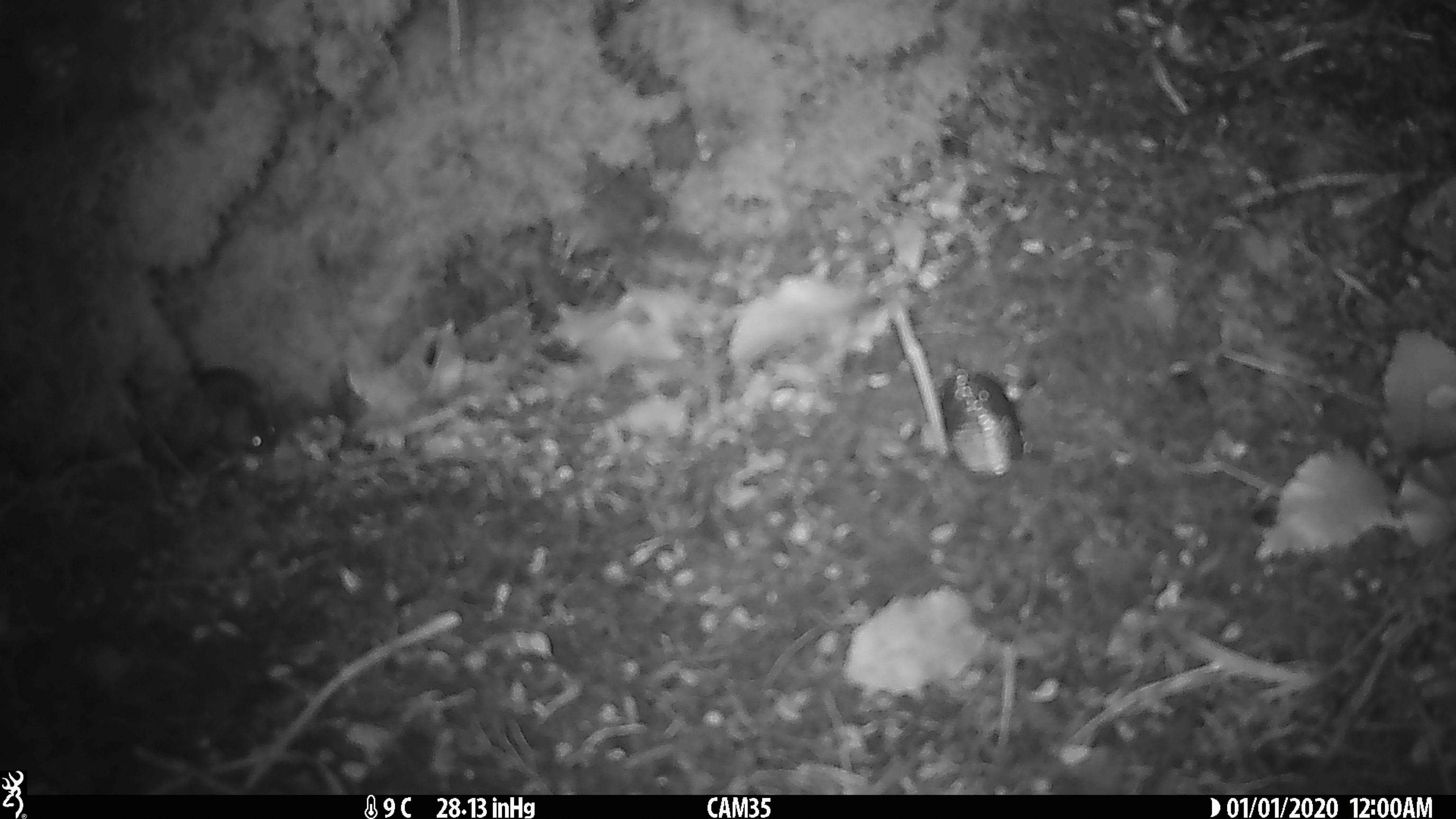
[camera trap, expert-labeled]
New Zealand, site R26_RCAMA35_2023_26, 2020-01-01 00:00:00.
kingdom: Animalia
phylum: Chordata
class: Mammalia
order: Rodentia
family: Muridae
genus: Mus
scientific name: Mus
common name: mouse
Mouse (Mus).